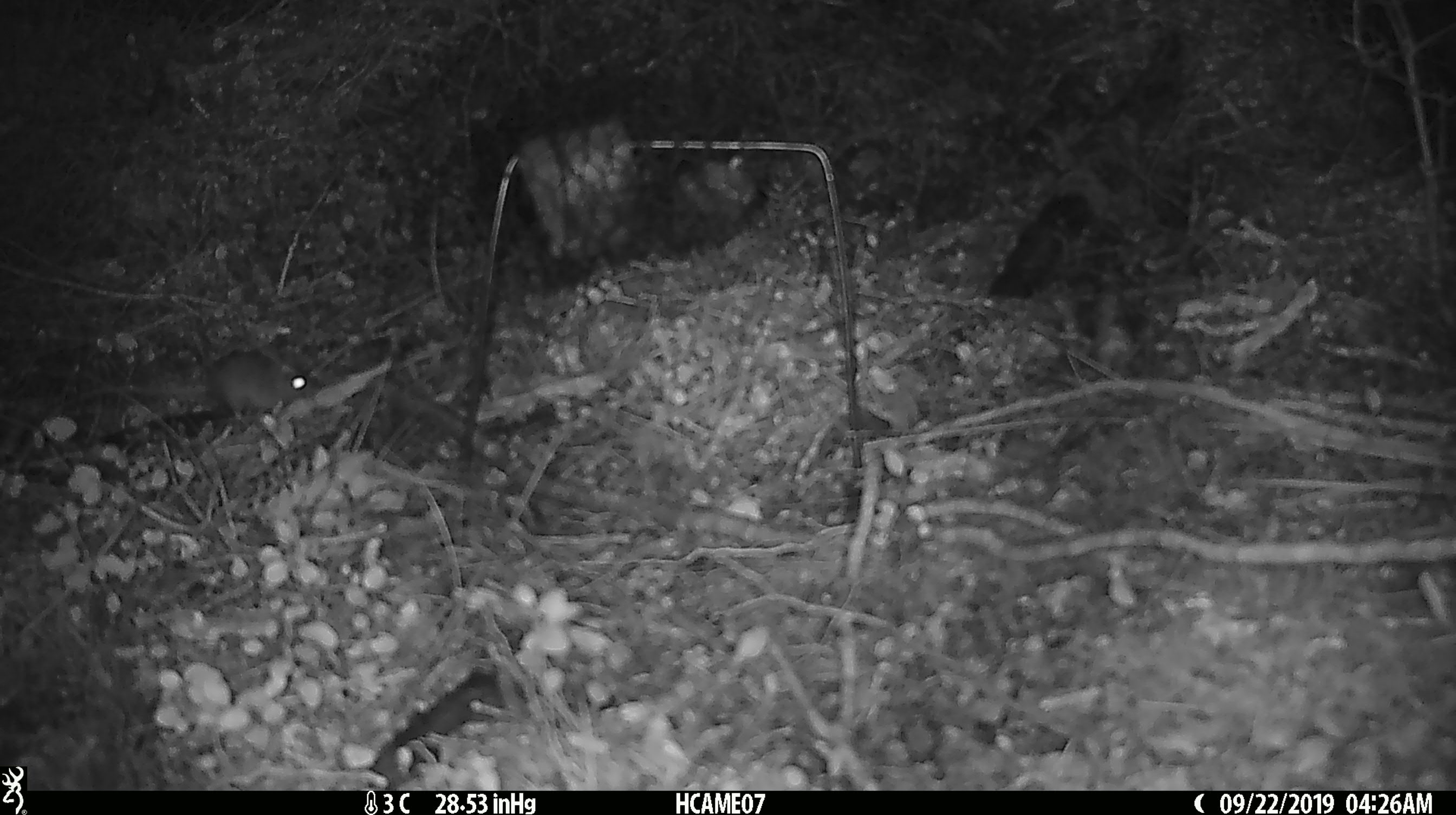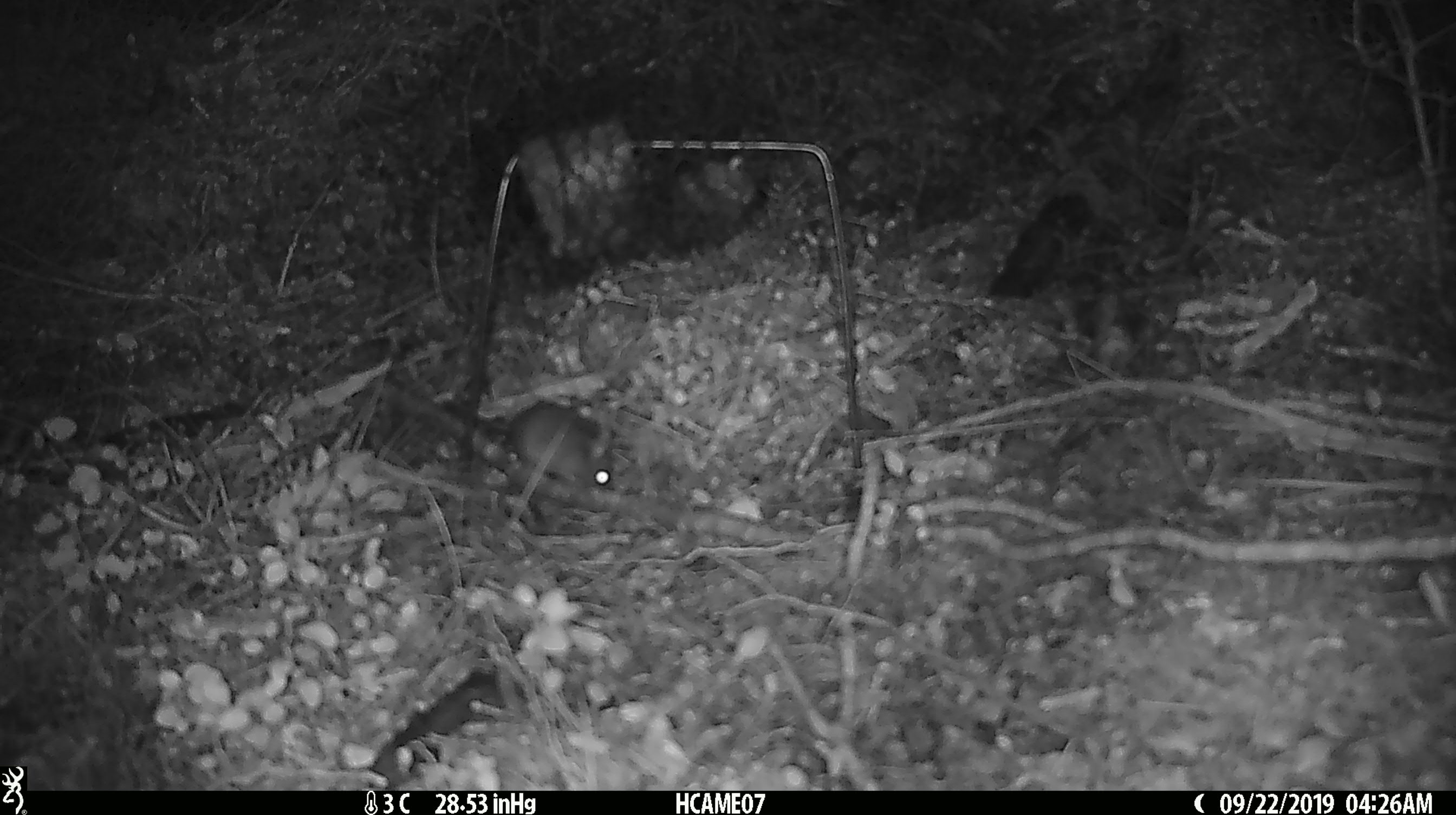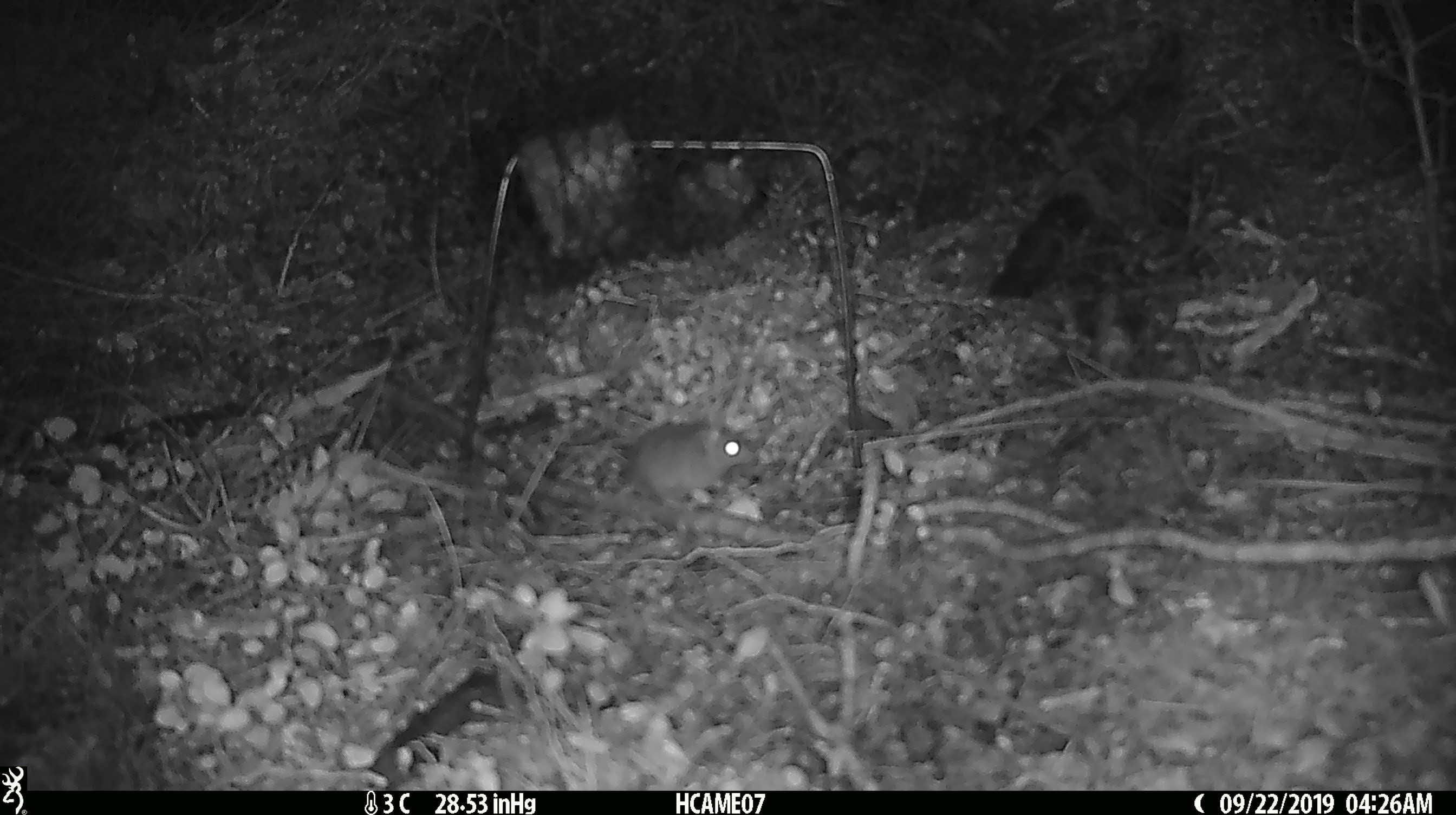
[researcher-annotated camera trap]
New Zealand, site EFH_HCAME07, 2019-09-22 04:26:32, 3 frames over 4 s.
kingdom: Animalia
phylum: Chordata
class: Mammalia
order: Rodentia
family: Muridae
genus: Mus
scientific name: Mus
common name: mouse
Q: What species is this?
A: Mouse (Mus).